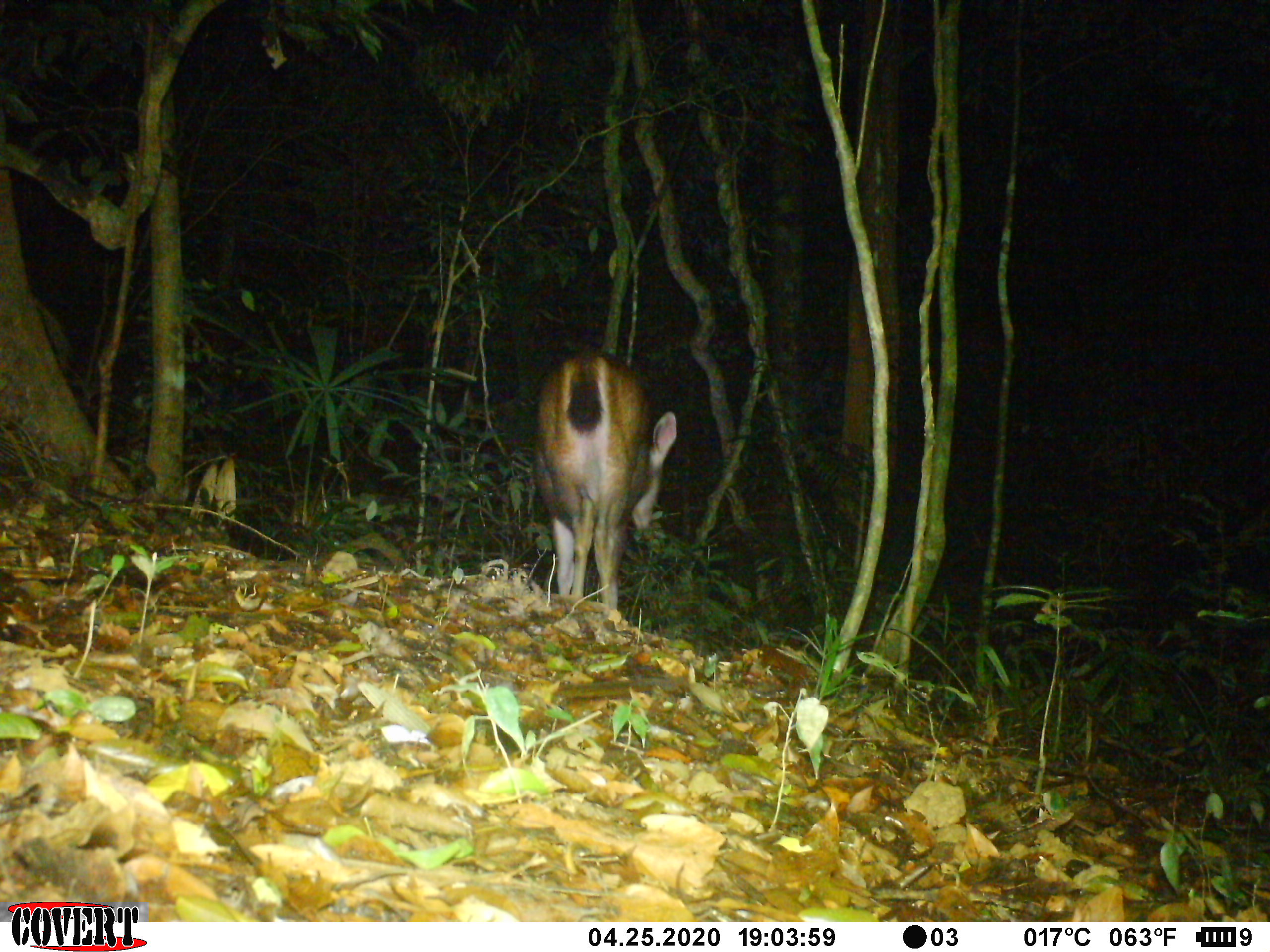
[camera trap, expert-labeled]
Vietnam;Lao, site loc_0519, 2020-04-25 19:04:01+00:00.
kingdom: Animalia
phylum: Chordata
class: Mammalia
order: Artiodactyla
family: Cervidae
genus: Rusa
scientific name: Rusa unicolor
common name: sambar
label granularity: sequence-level